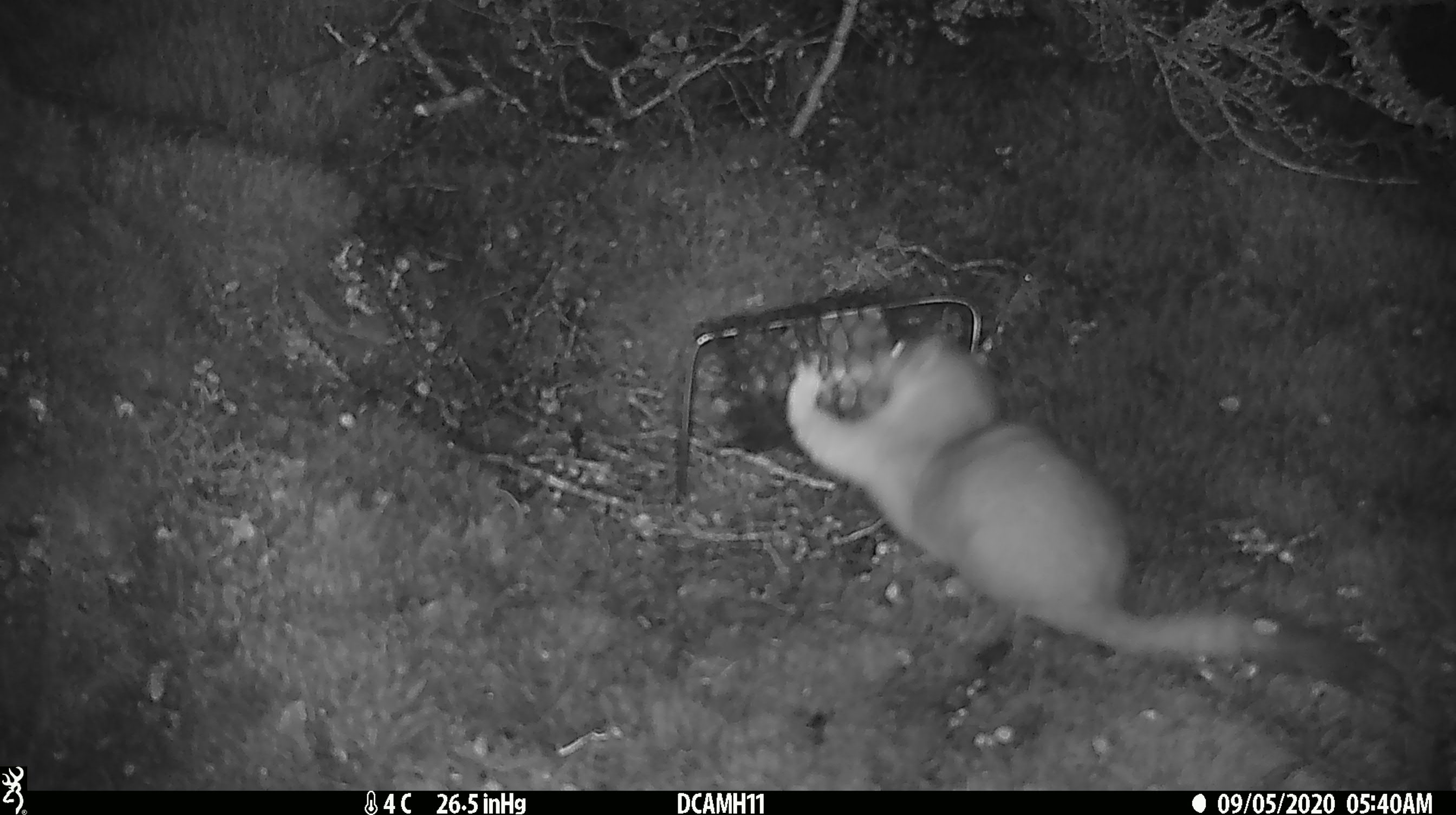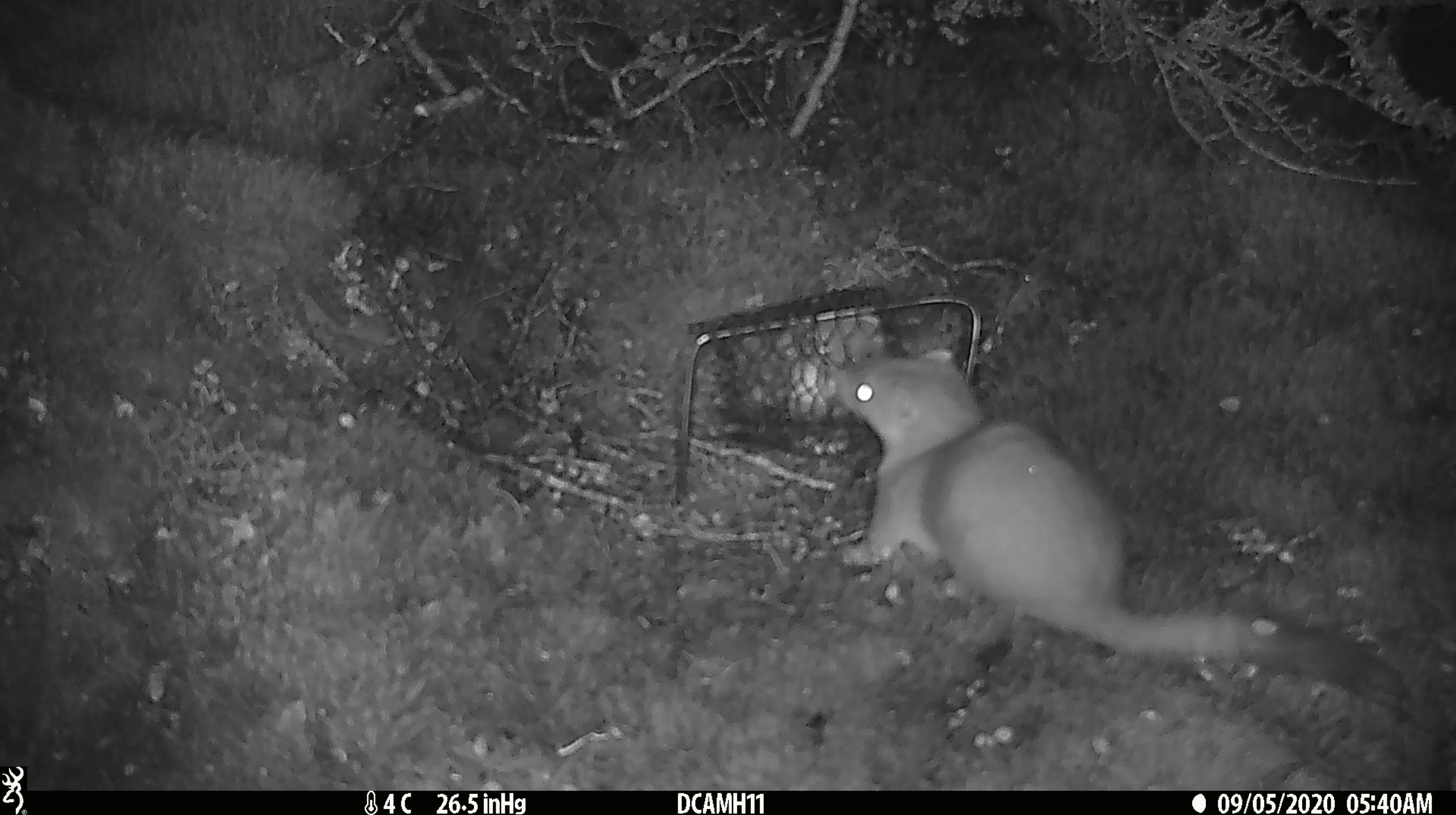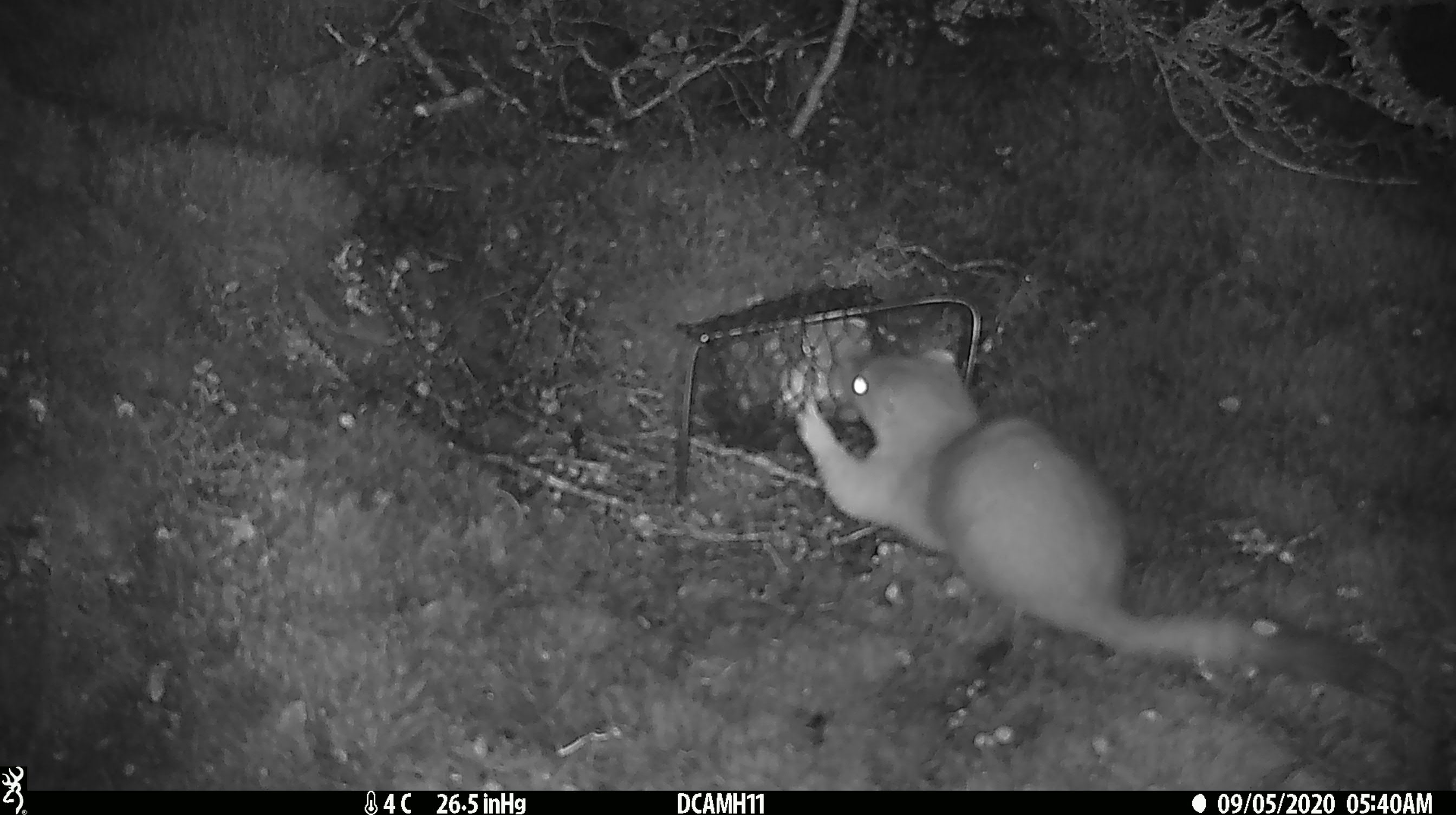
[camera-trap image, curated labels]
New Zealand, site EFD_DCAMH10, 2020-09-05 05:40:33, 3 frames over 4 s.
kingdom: Animalia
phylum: Chordata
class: Mammalia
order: Carnivora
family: Mustelidae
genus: Mustela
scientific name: Mustela erminea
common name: stoat